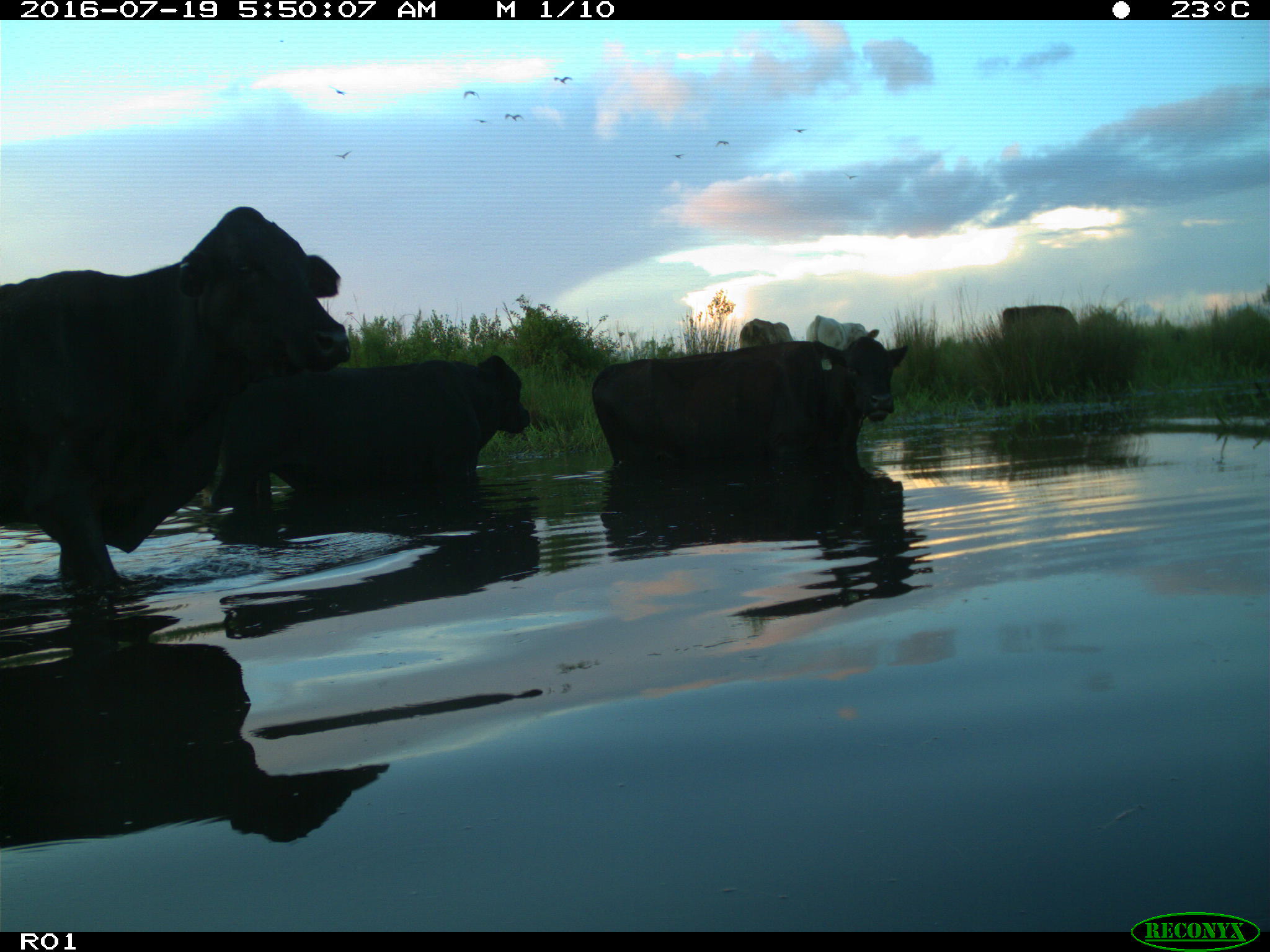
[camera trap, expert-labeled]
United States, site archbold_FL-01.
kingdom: Animalia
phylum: Chordata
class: Mammalia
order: Artiodactyla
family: Bovidae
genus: Bos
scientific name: Bos taurus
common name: domestic cow